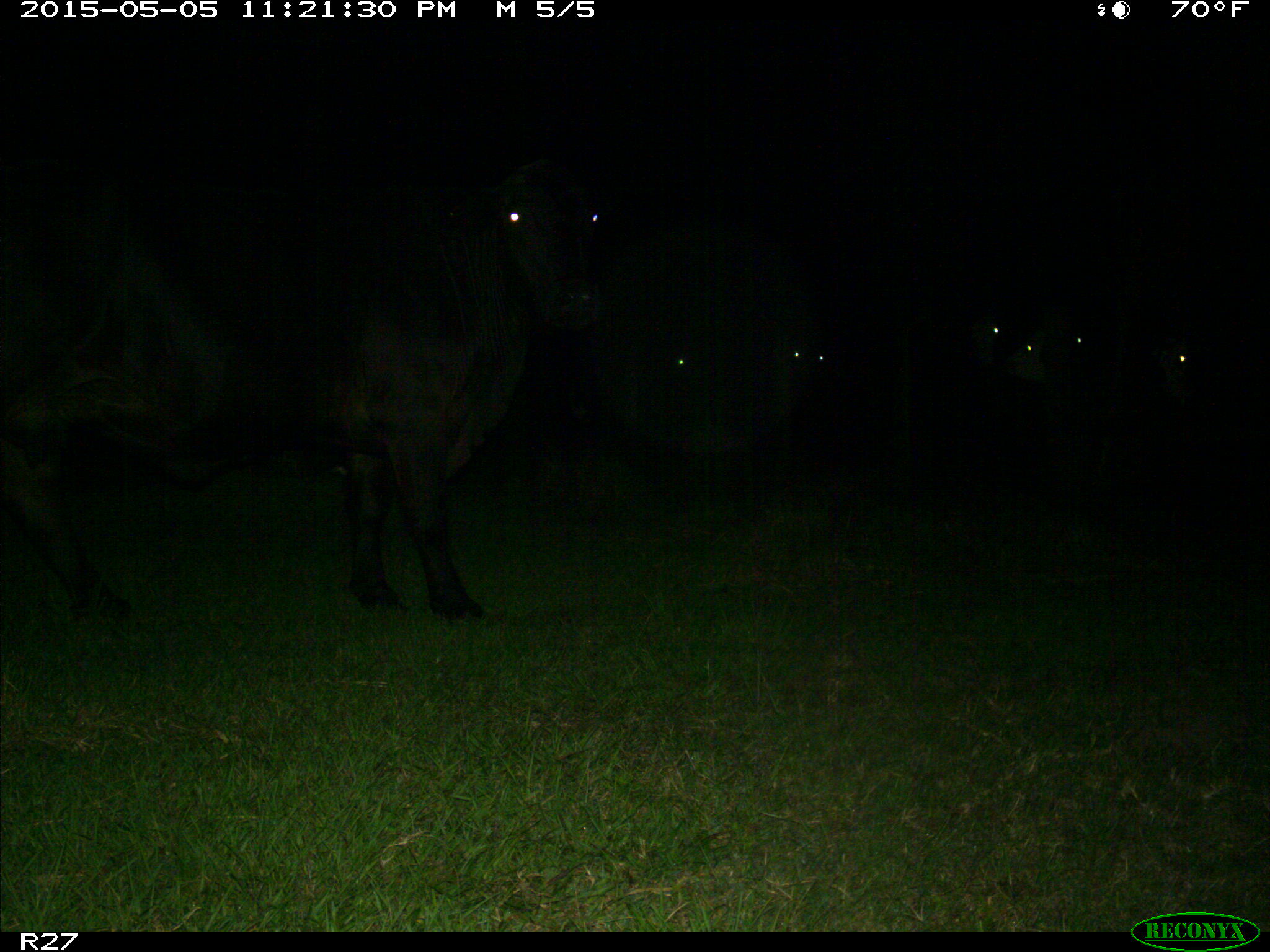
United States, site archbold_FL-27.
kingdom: Animalia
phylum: Chordata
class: Mammalia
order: Artiodactyla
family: Bovidae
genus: Bos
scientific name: Bos taurus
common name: domestic cow